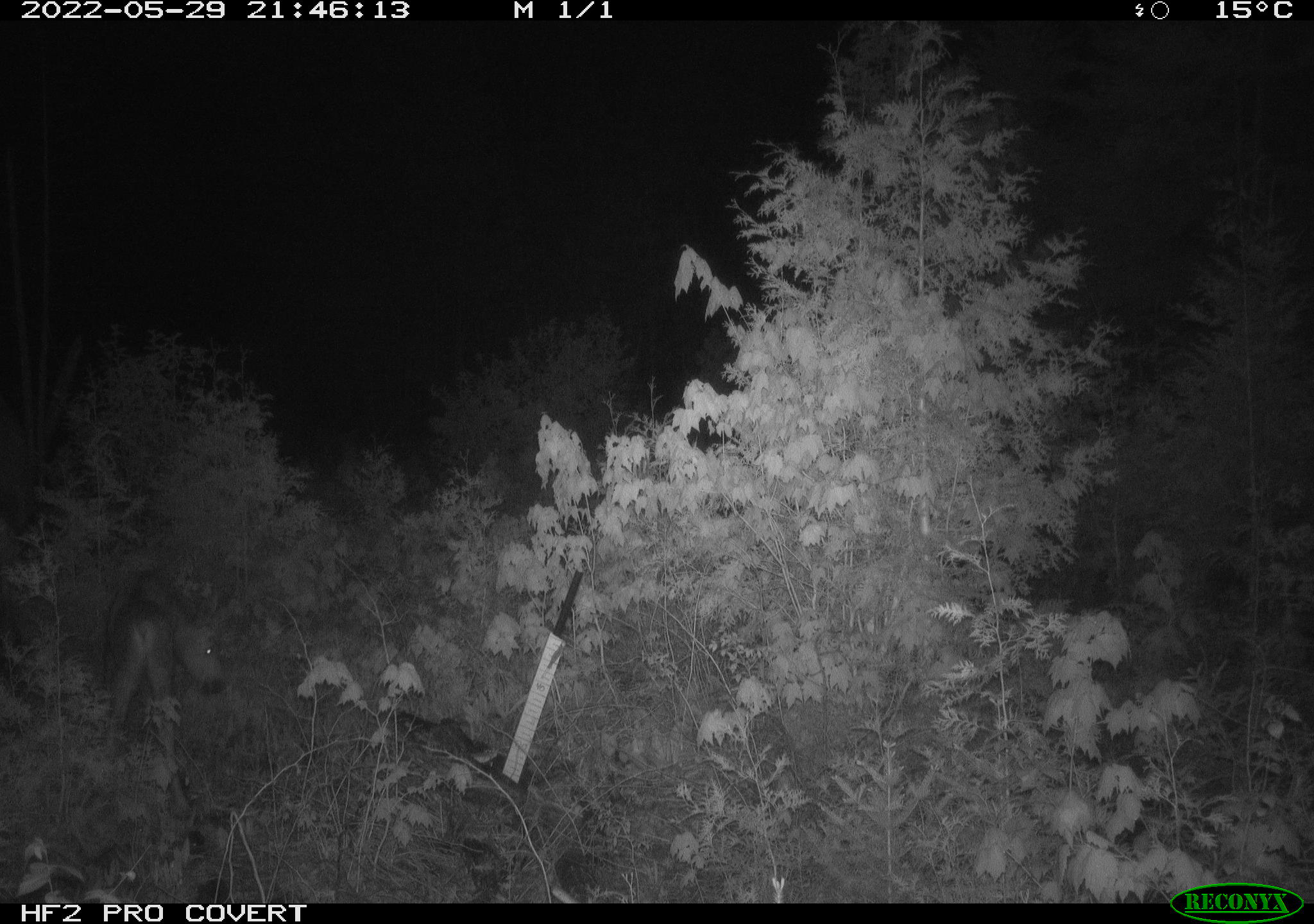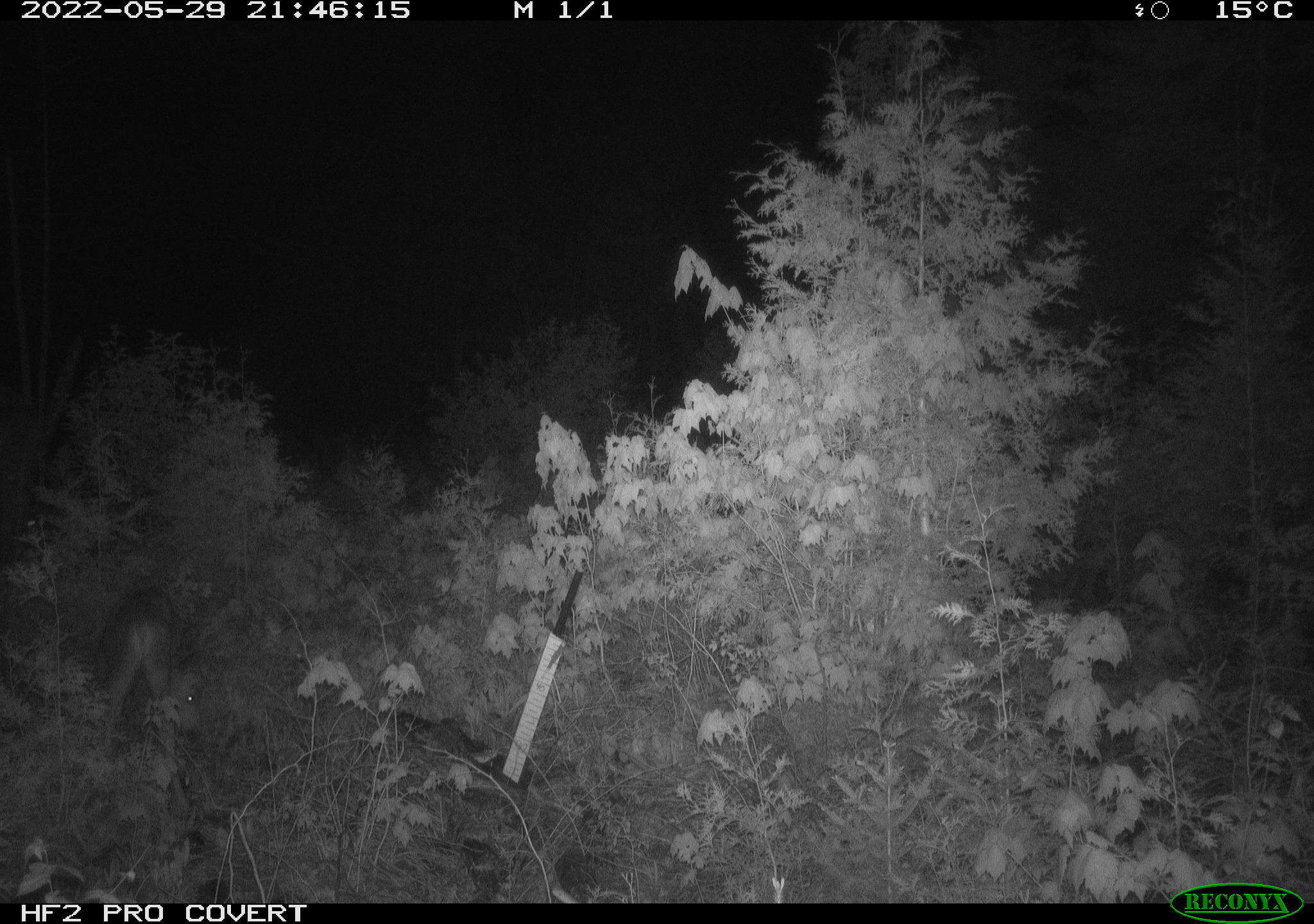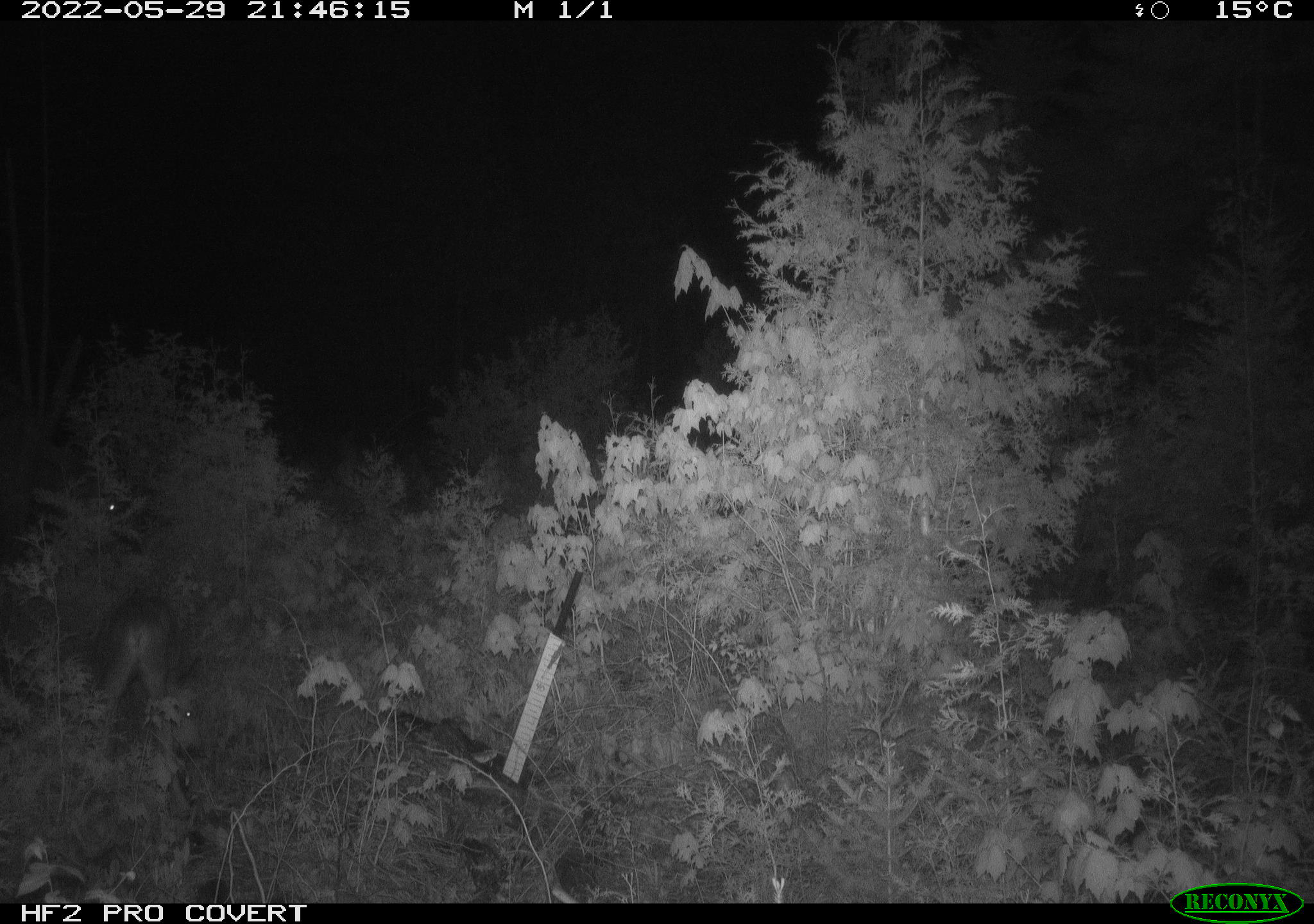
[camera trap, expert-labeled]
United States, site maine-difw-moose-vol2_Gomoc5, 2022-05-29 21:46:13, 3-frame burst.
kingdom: Animalia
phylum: Chordata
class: Mammalia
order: Artiodactyla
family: Cervidae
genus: Alces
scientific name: Alces alces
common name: moose